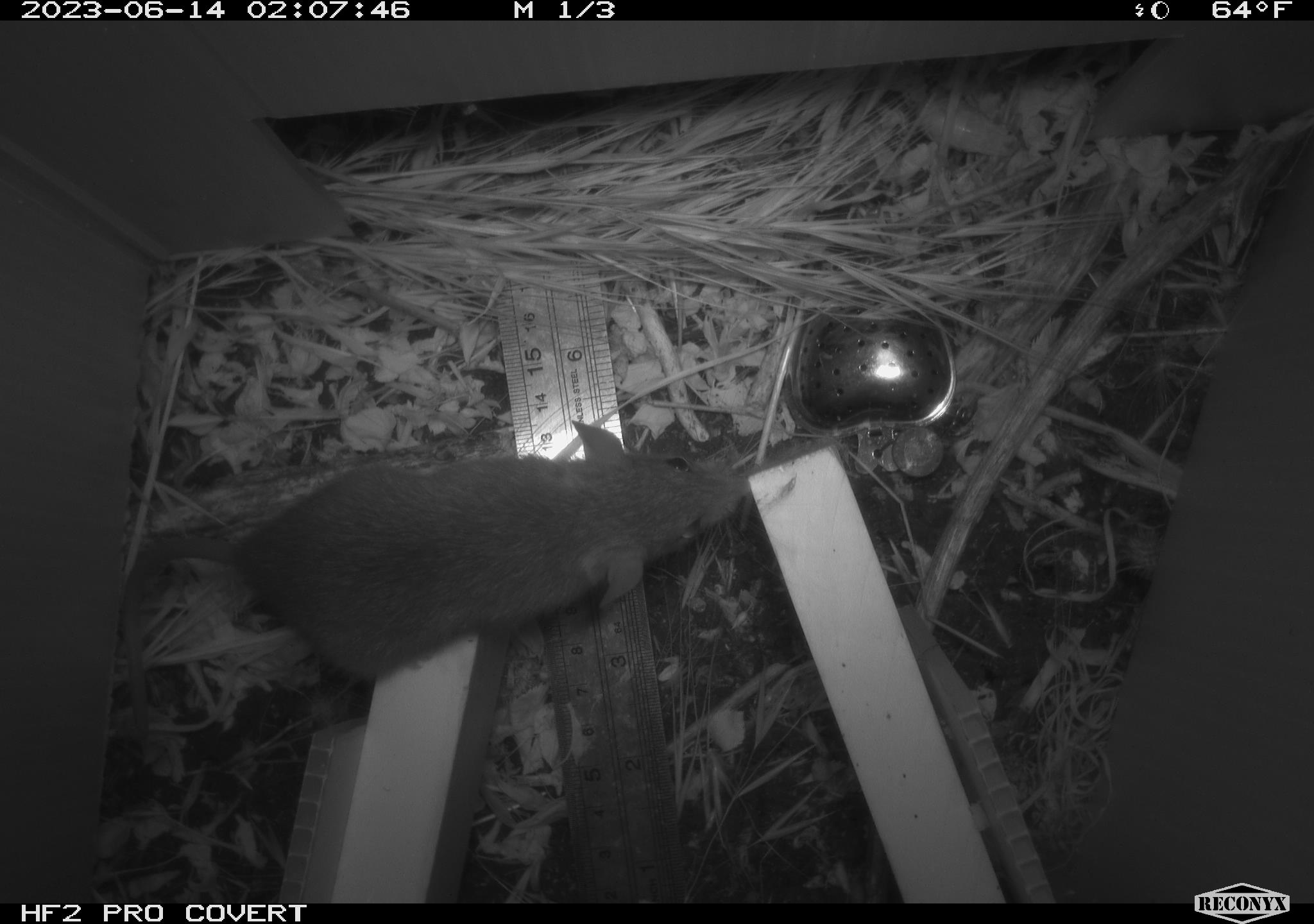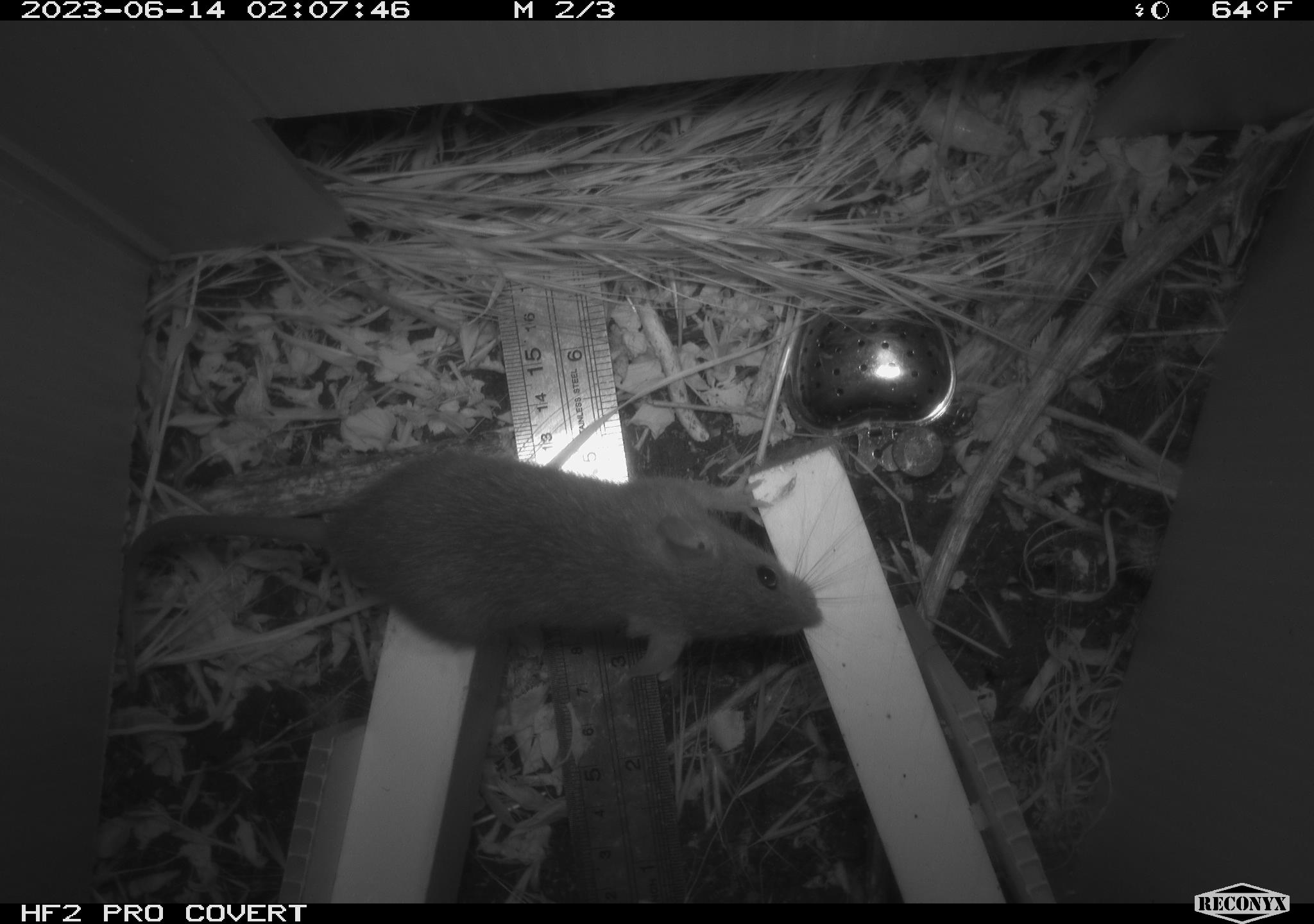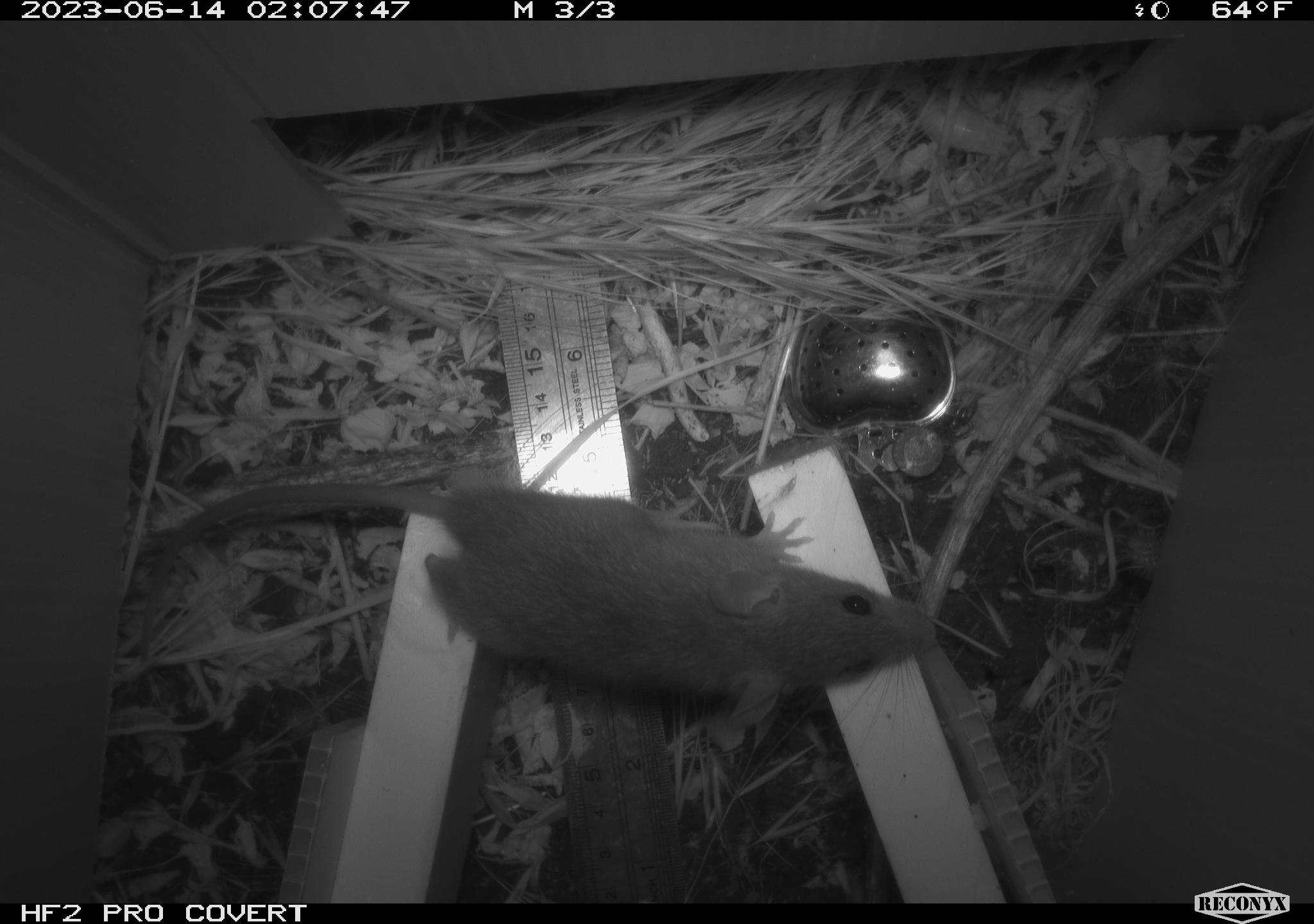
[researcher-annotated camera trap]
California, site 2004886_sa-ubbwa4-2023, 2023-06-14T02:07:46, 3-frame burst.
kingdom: Animalia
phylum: Chordata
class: Mammalia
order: Rodentia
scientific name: Rodentia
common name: mouse species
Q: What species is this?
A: Mouse species (Rodentia).